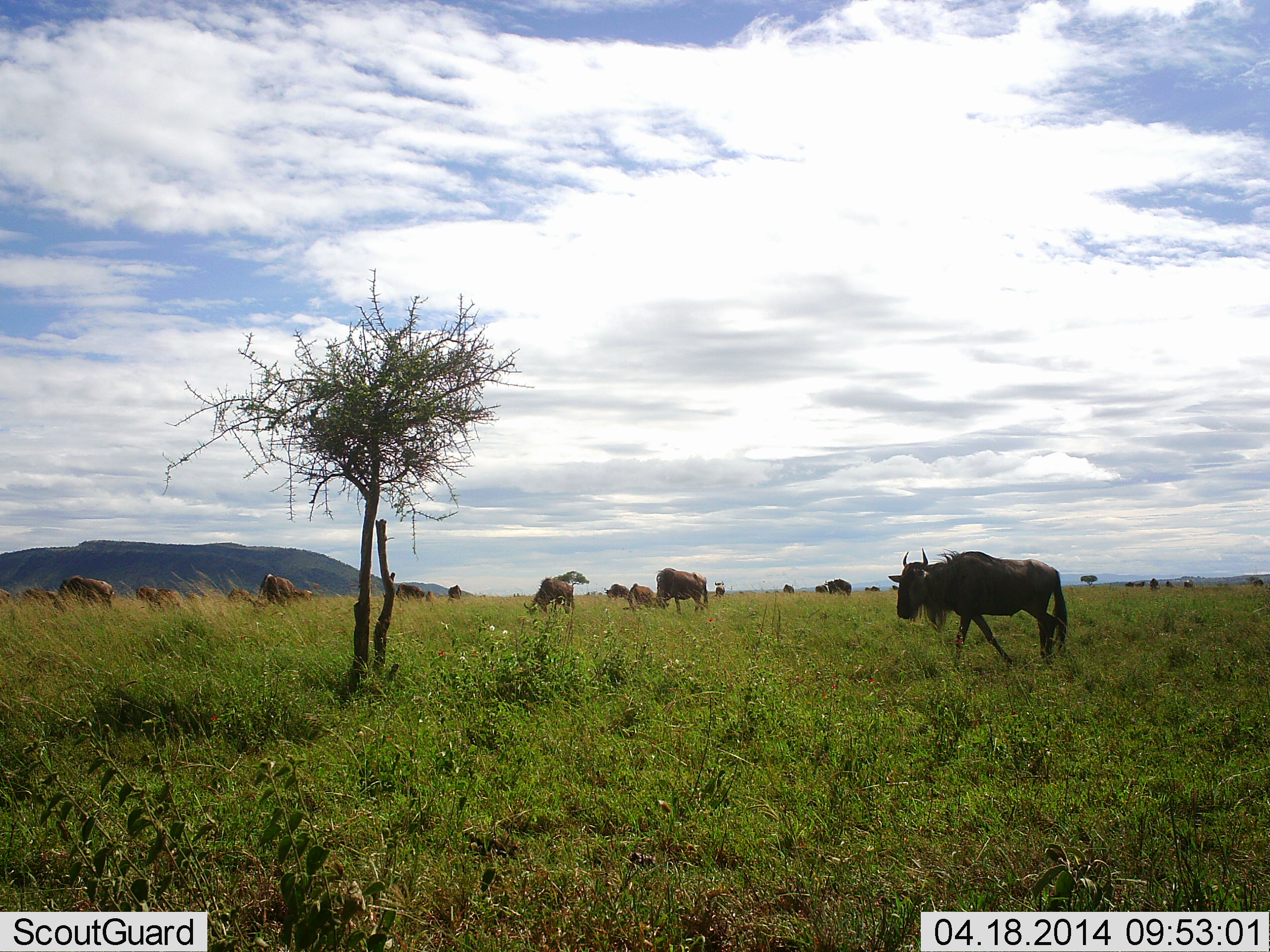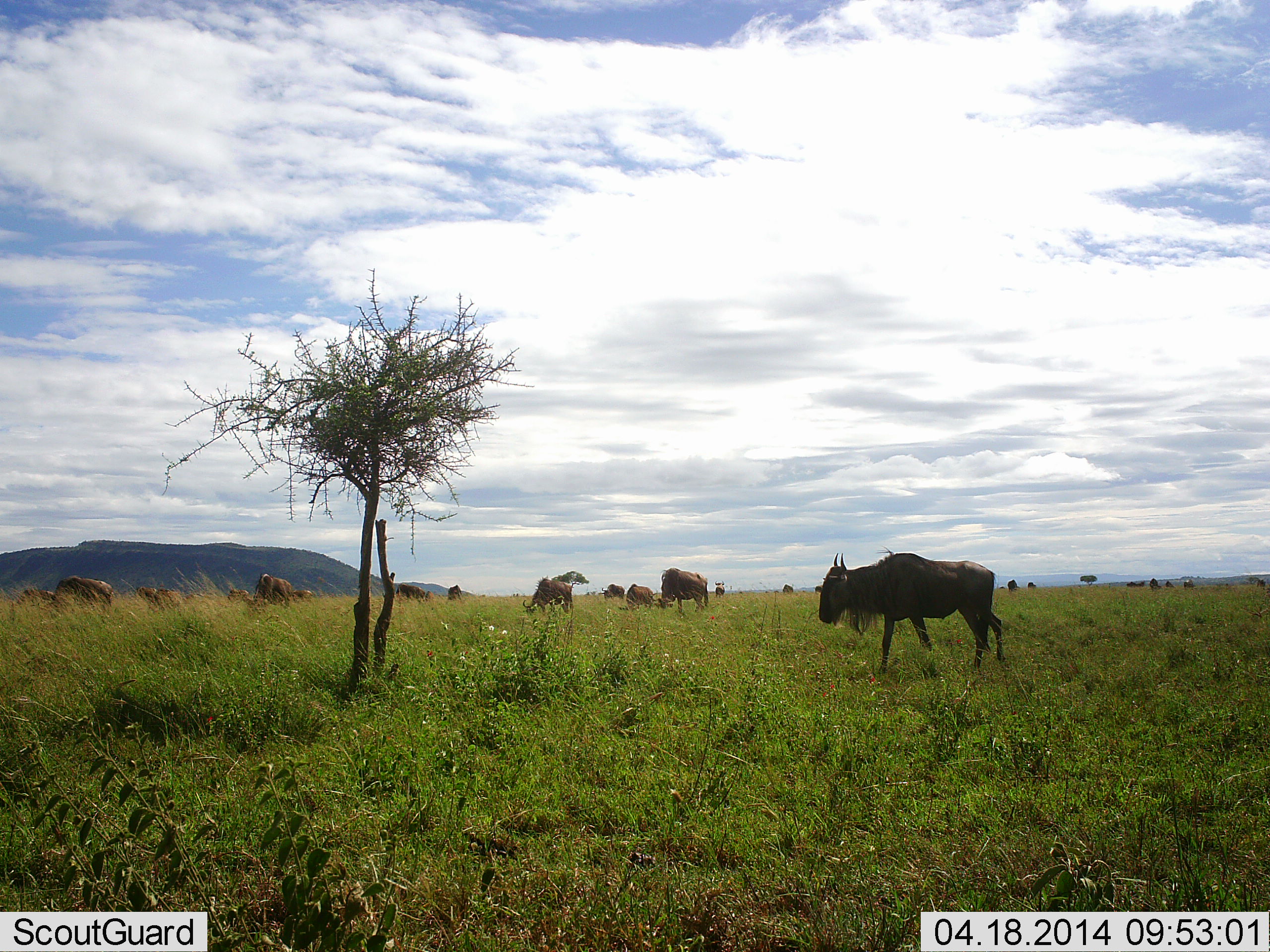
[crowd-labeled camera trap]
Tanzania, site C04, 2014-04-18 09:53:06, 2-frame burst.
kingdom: Animalia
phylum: Chordata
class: Mammalia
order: Artiodactyla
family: Bovidae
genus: Connochaetes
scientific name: Connochaetes taurinus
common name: blue wildebeest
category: wildebeest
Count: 11-50.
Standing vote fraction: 40%.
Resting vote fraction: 10%.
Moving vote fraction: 60%.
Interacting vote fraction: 0%.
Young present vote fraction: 0%.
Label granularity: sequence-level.